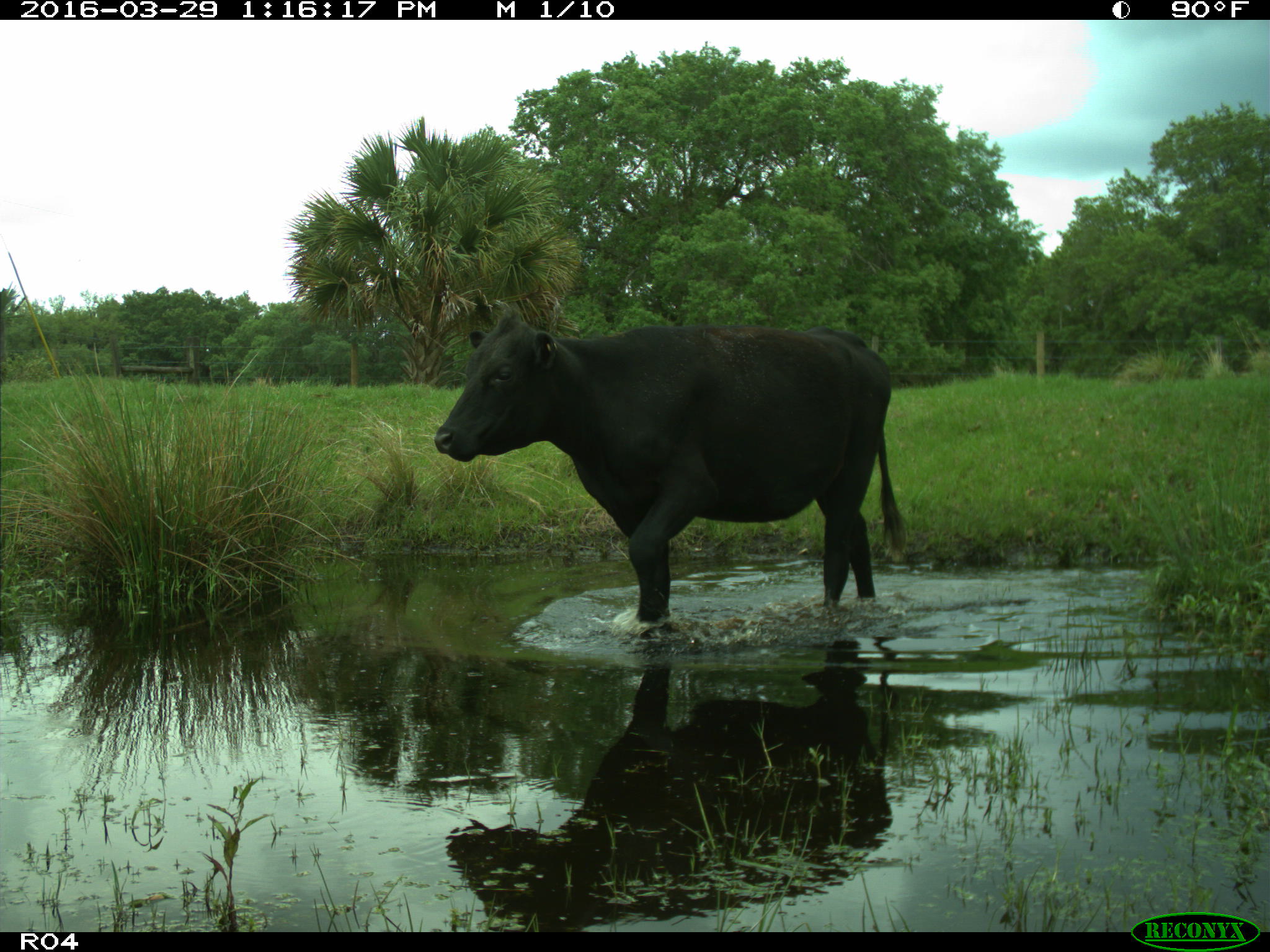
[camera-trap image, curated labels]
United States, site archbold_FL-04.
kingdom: Animalia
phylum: Chordata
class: Mammalia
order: Artiodactyla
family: Bovidae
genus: Bos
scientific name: Bos taurus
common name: domestic cow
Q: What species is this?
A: Bos taurus (domestic cow).